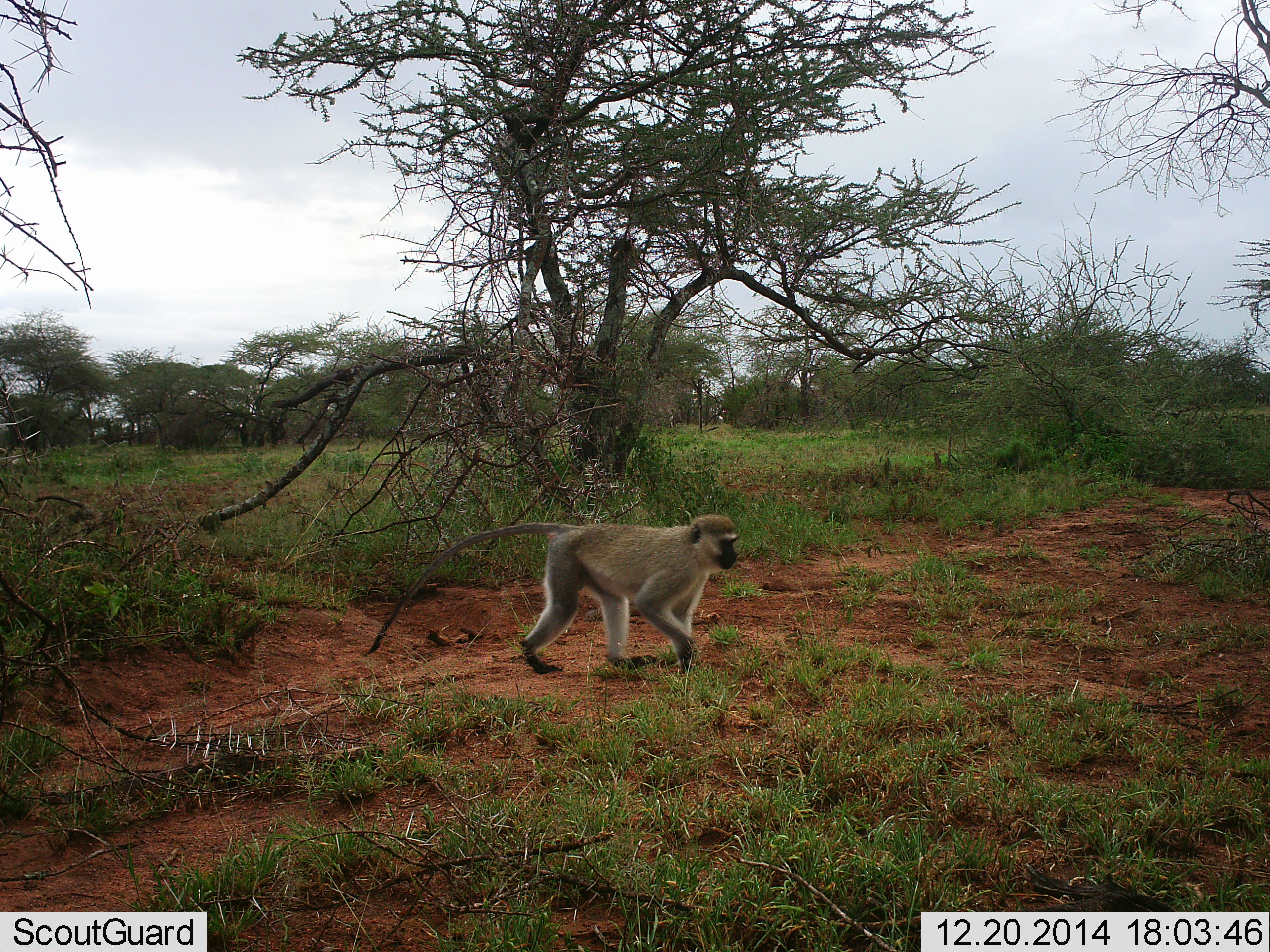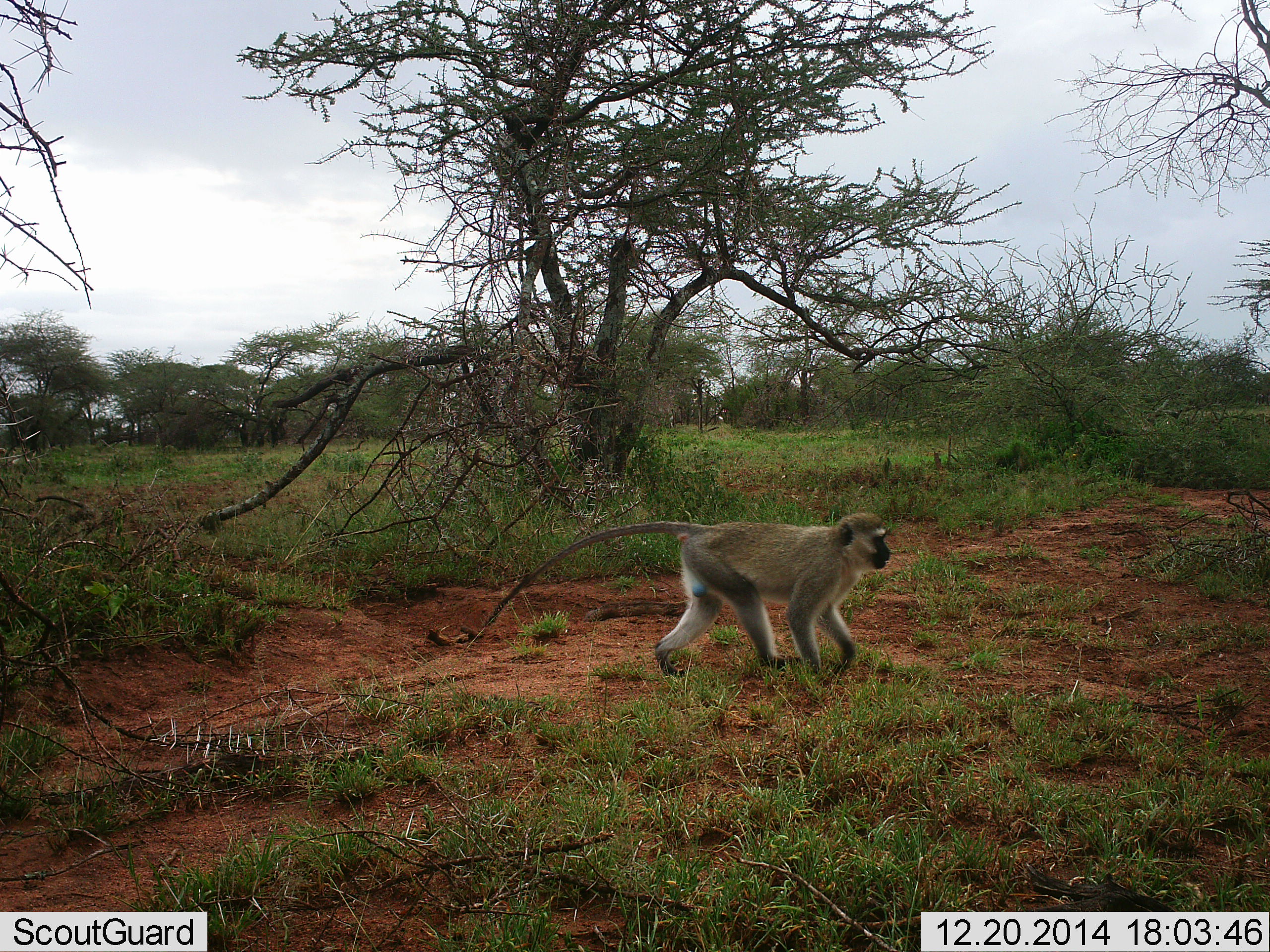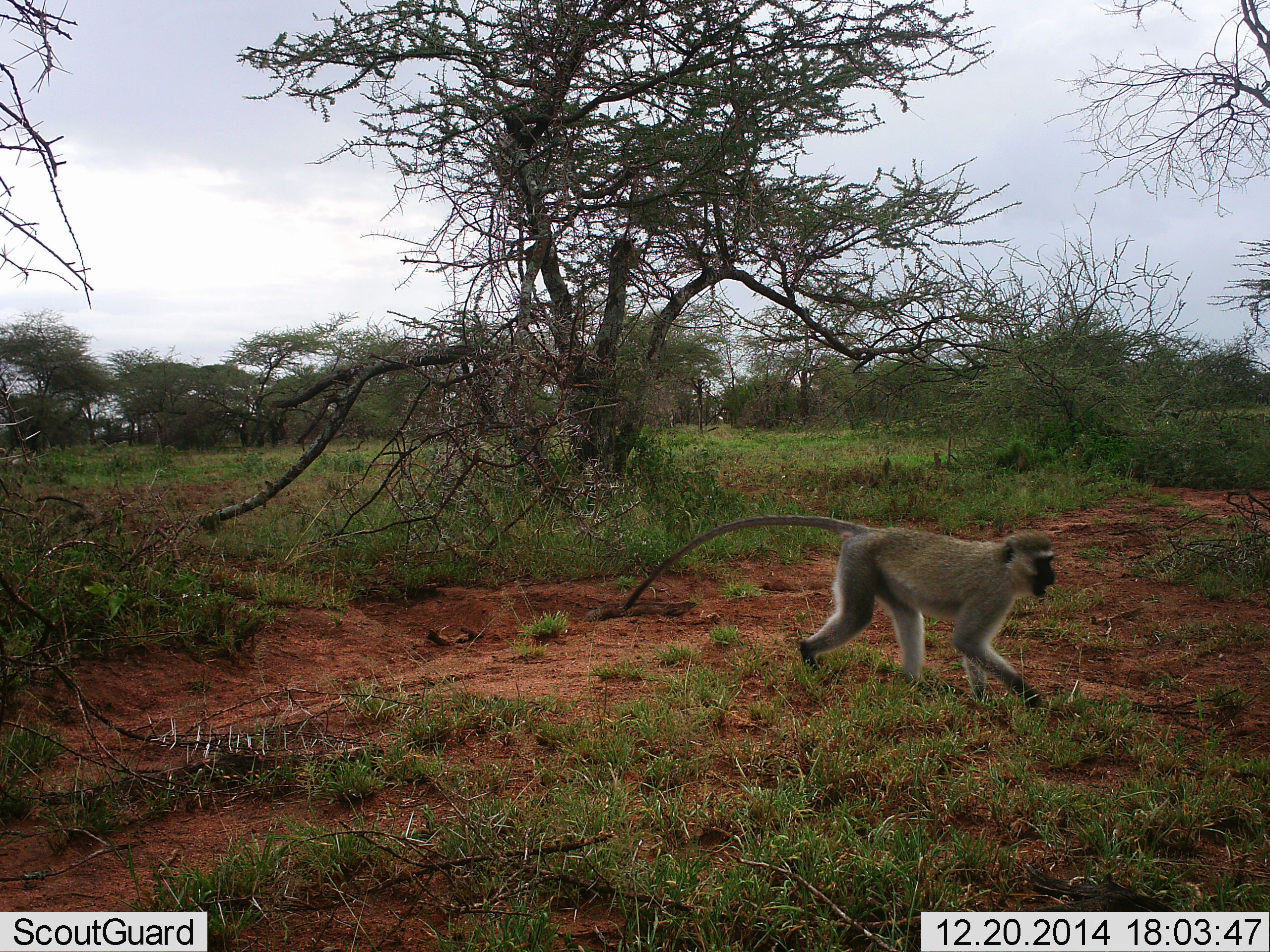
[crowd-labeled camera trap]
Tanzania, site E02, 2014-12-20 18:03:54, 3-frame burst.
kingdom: Animalia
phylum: Chordata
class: Mammalia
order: Primates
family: Cercopithecidae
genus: Chlorocebus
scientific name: Chlorocebus pygerythrus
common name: vervet monkey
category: monkeyvervet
Monkeyvervet (vervet monkey) (Chlorocebus pygerythrus), count 1. Behavior (volunteer vote fractions): standing 0%, resting 0%, moving 100%, interacting 0%. Young present (vote fraction): 0%. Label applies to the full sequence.